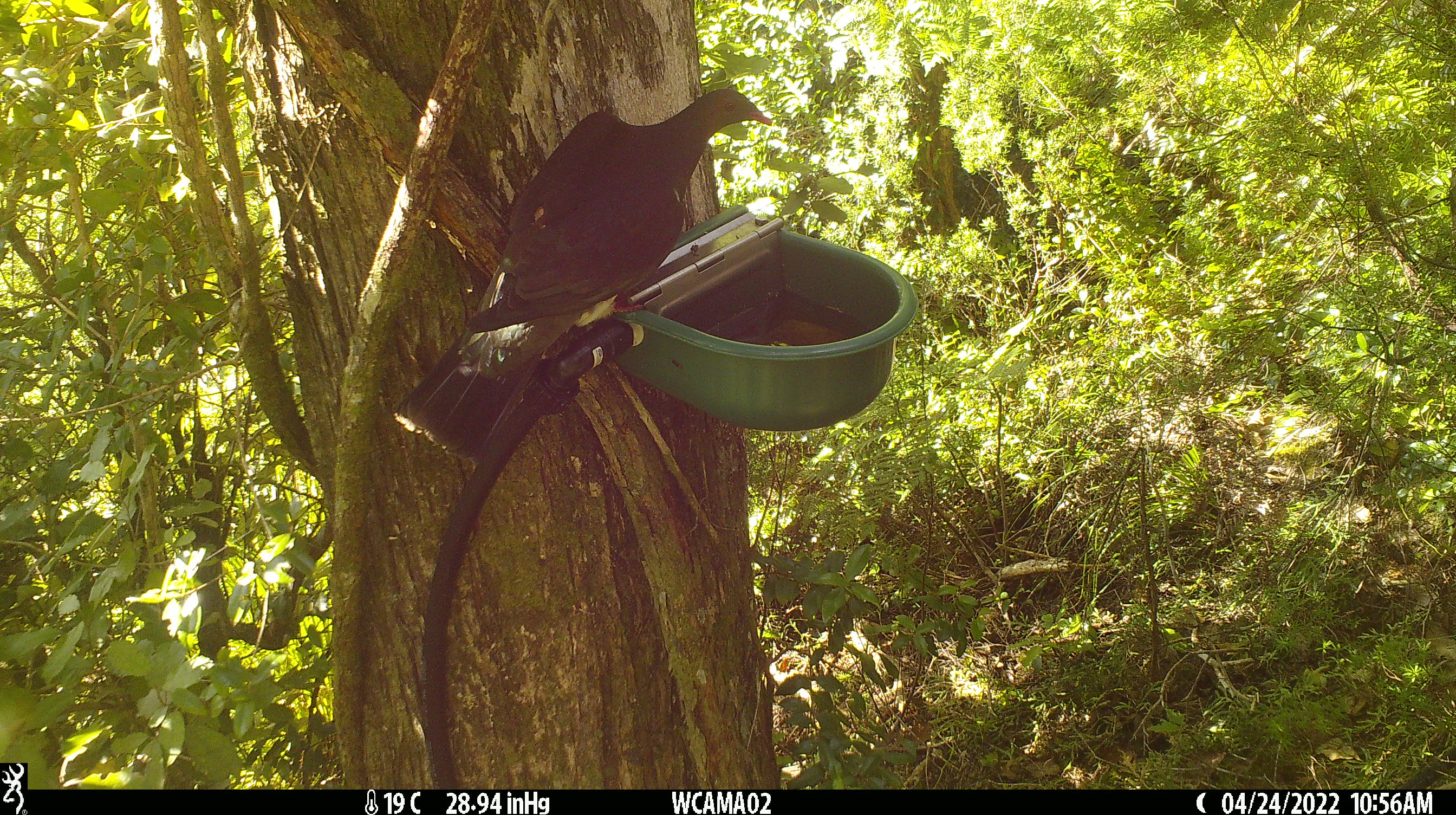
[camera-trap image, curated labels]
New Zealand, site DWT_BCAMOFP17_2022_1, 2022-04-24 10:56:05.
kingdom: Animalia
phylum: Chordata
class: Aves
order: Columbiformes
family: Columbidae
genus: Hemiphaga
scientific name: Hemiphaga novaeseelandiae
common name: new zealand pigeon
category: kereru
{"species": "kereru (new zealand pigeon) (Hemiphaga novaeseelandiae)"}